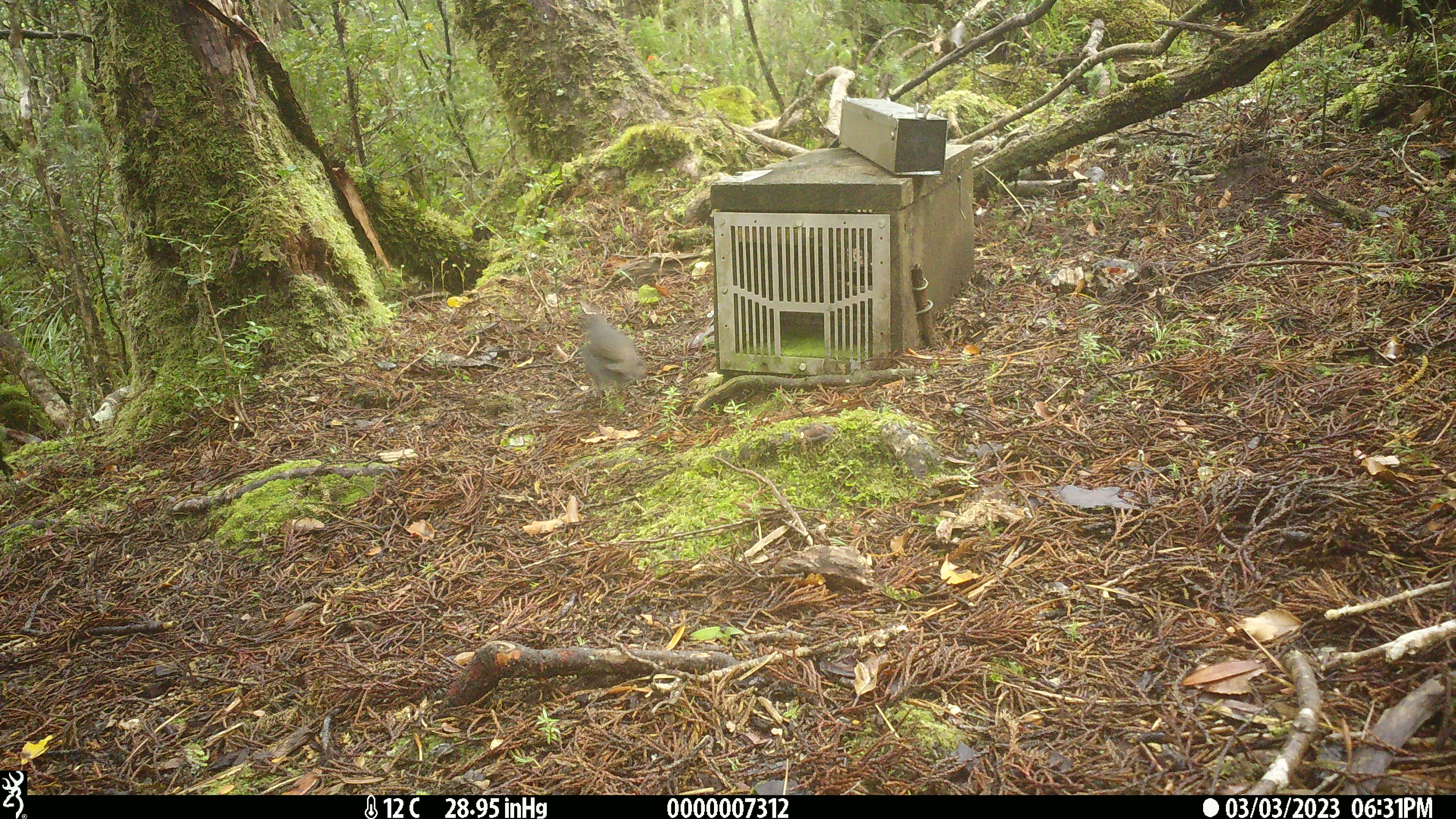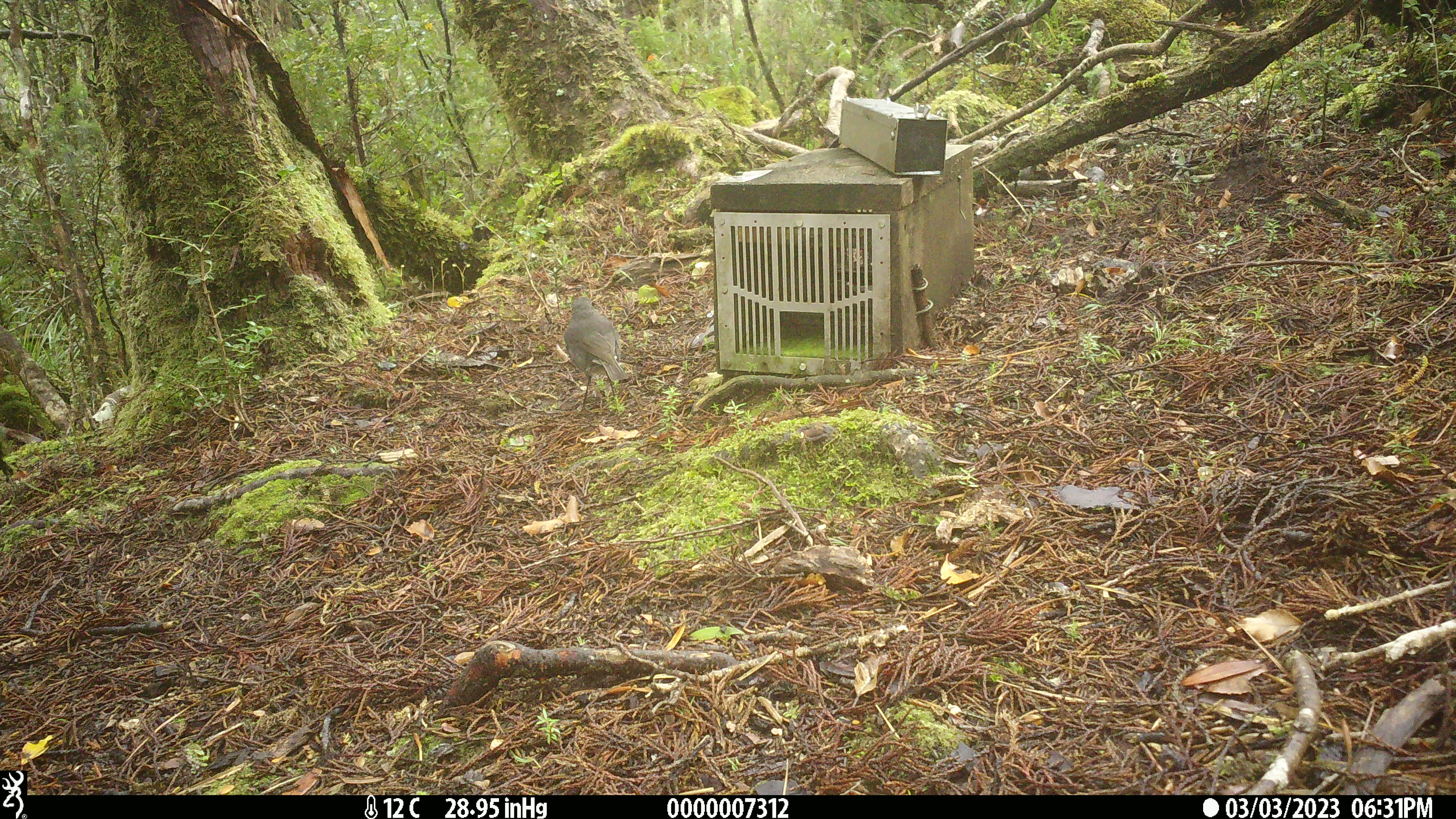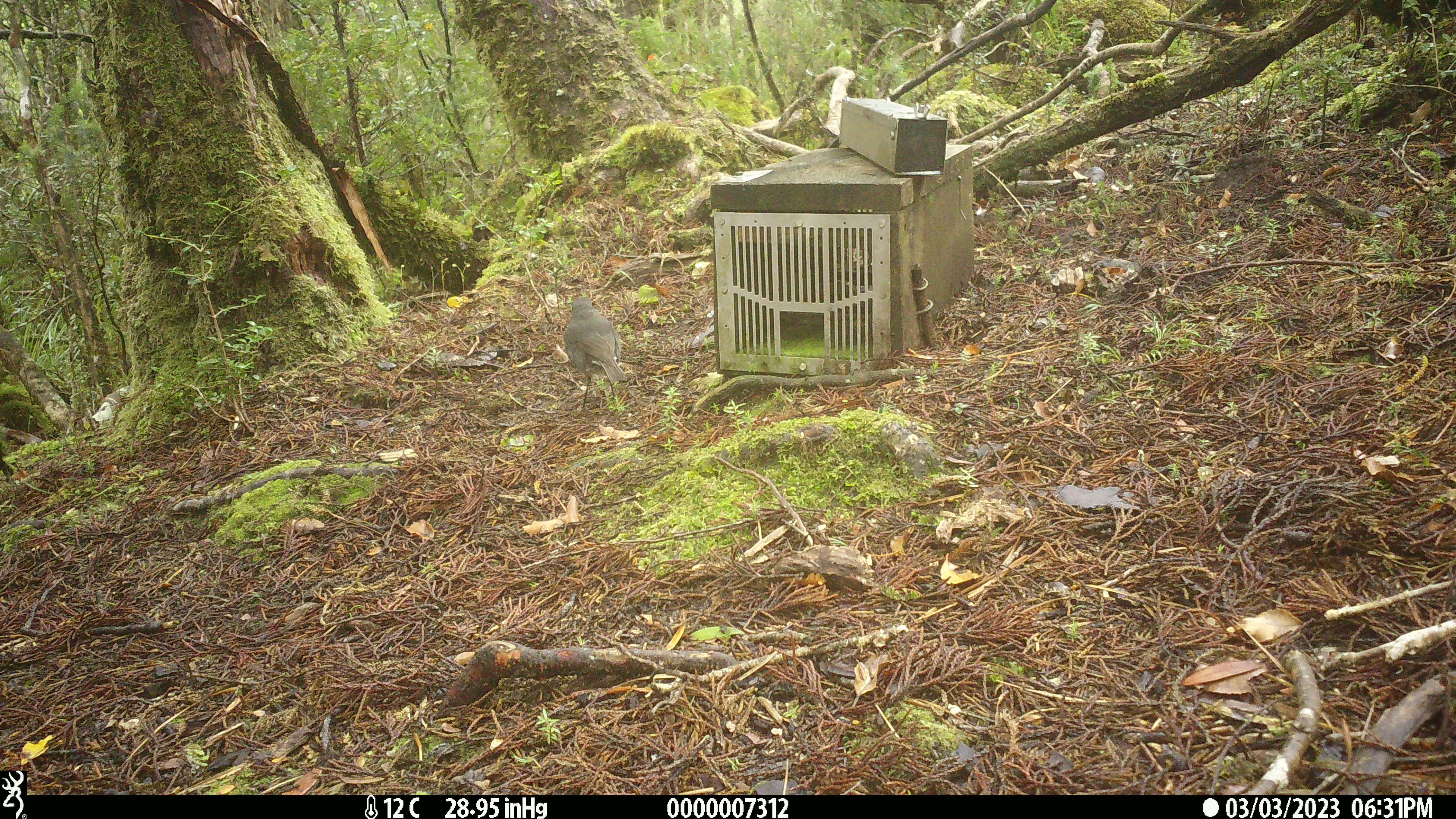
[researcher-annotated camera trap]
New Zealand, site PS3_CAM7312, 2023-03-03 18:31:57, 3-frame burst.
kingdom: Animalia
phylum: Chordata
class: Aves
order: Passeriformes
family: Petroicidae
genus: Petroica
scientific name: Petroica australis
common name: new zealand robin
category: robin